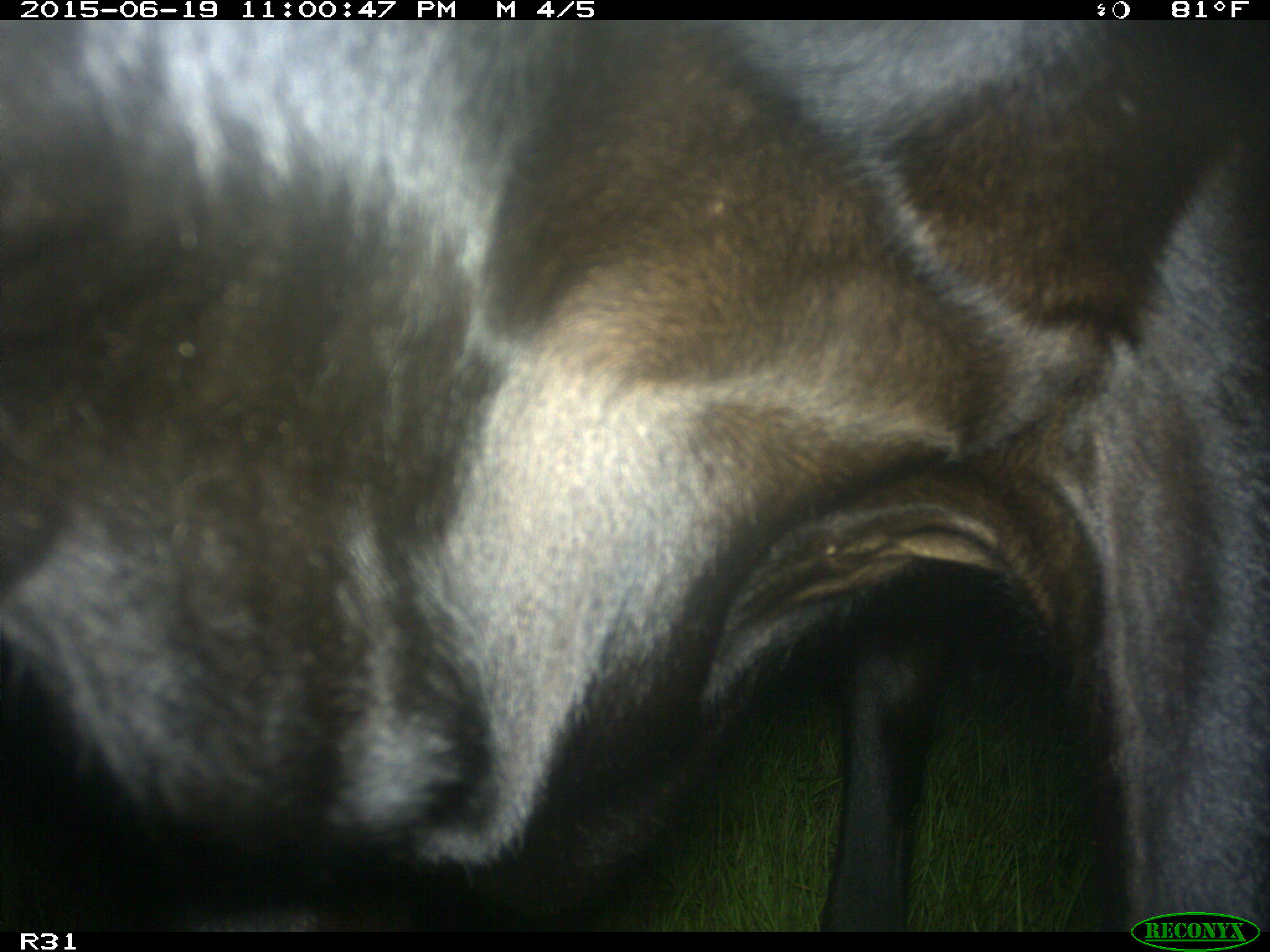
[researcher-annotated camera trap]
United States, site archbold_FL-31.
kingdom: Animalia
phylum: Chordata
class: Mammalia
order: Artiodactyla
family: Bovidae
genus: Bos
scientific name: Bos taurus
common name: domestic cow